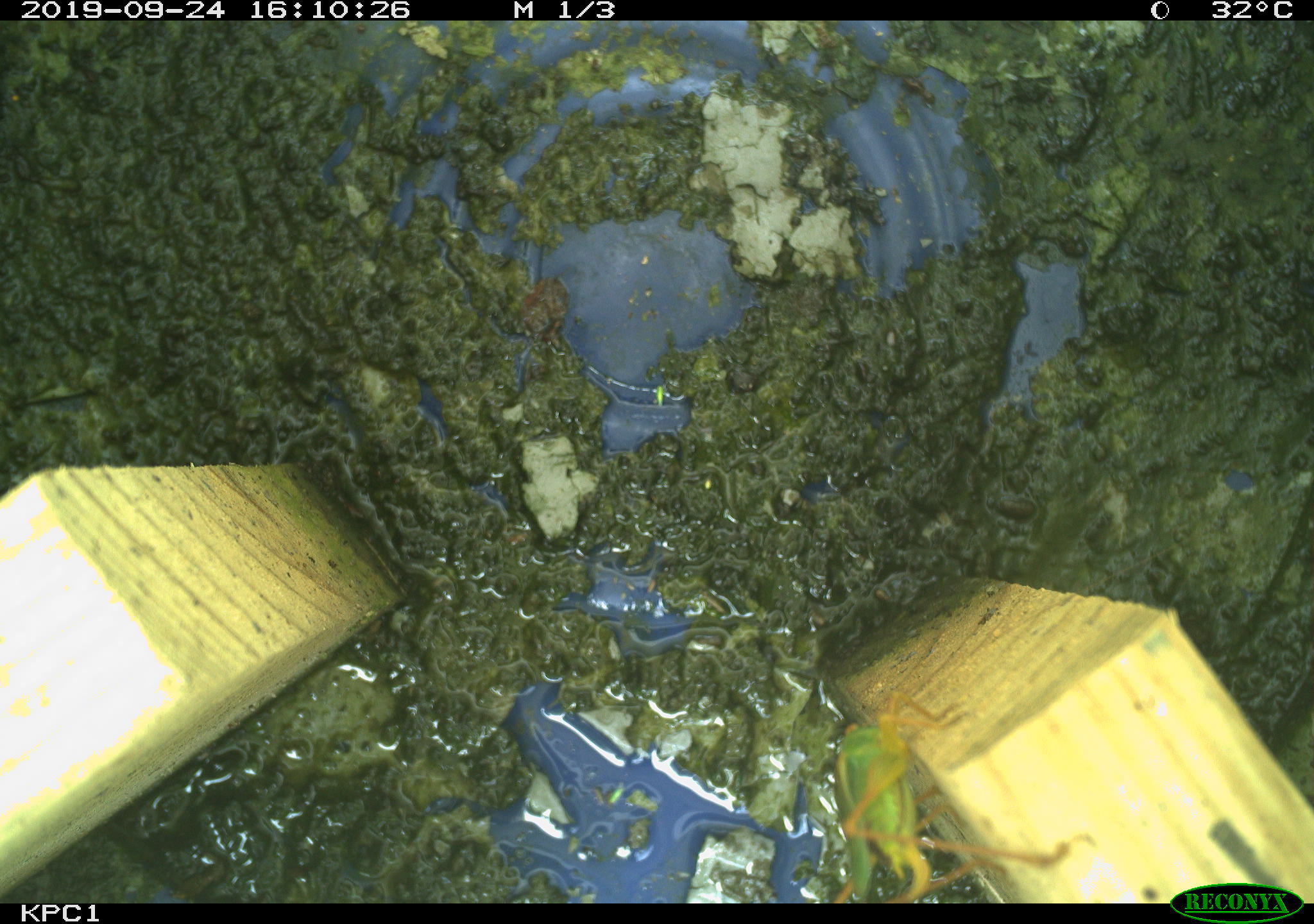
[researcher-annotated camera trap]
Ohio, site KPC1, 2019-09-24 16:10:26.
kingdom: Animalia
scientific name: Animalia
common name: animal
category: invertebrate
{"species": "invertebrate (animal) (Animalia)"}